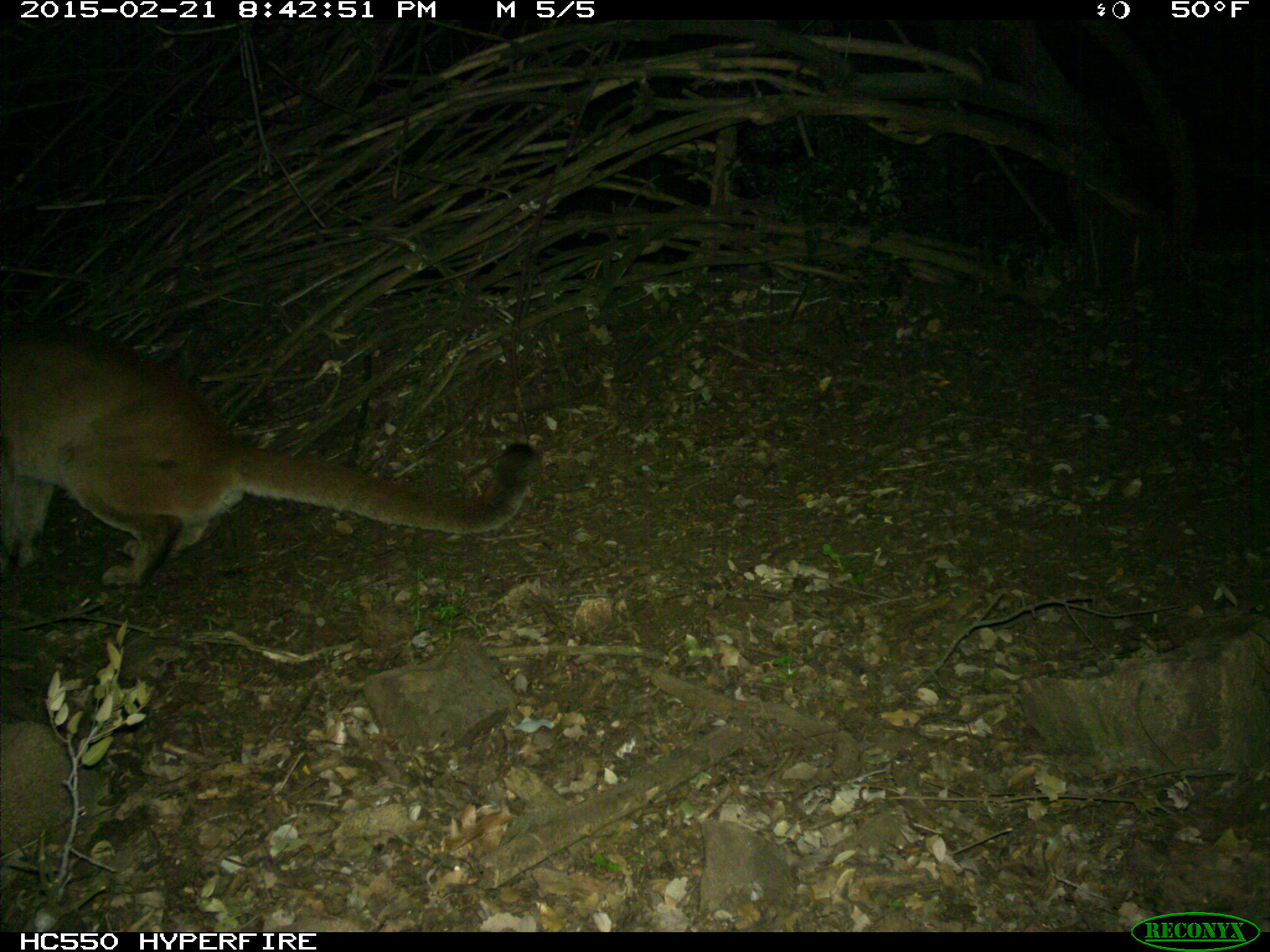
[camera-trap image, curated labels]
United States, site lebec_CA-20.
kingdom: Animalia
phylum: Chordata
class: Mammalia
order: Carnivora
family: Felidae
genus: Puma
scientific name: Puma concolor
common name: mountain lion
Puma concolor (mountain lion).